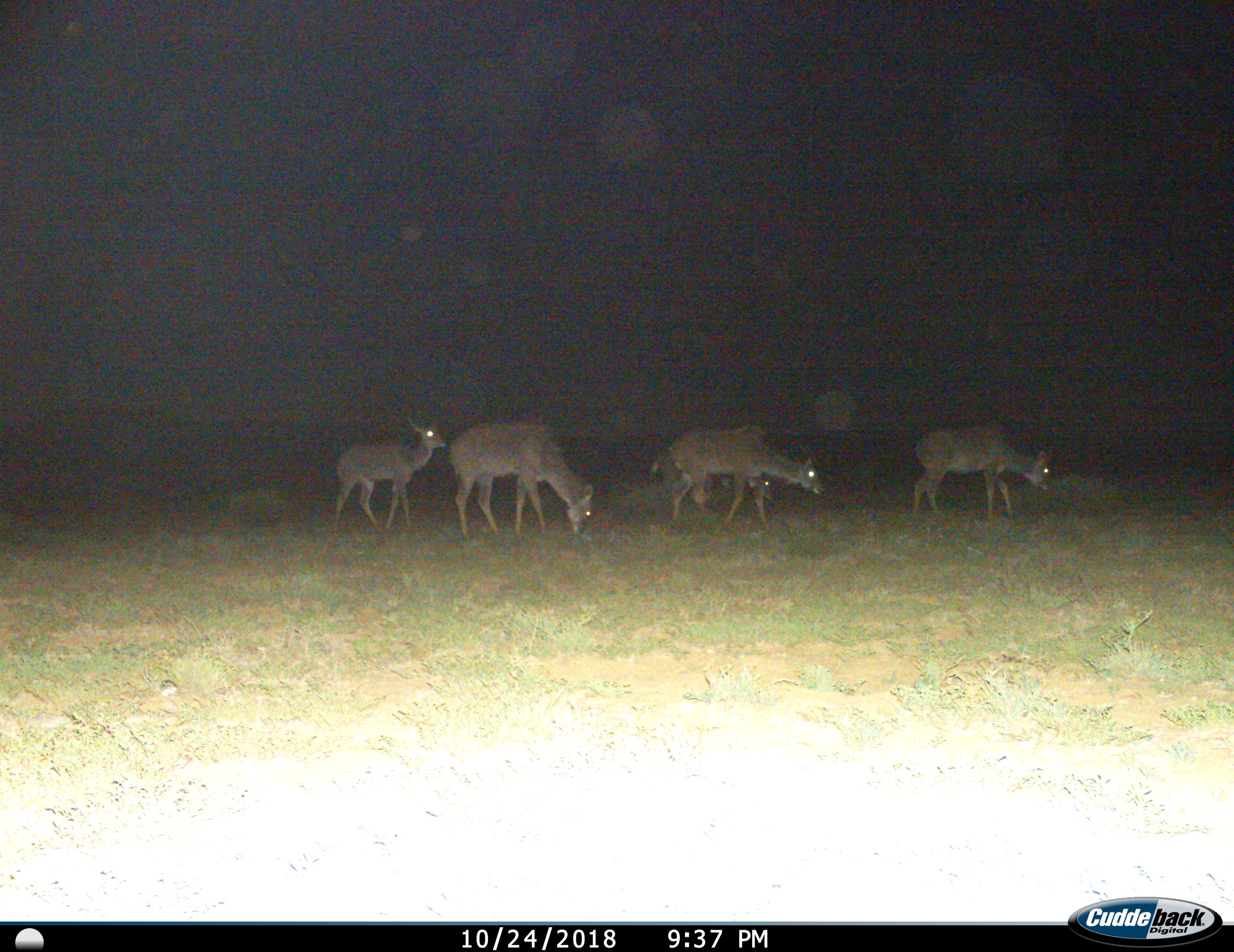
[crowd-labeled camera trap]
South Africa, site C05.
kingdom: Animalia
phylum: Chordata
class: Mammalia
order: Artiodactyla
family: Bovidae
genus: Tragelaphus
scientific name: Tragelaphus strepsiceros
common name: greater kudu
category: kudu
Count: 5.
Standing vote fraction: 20%.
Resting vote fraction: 0%.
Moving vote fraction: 100%.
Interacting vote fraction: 0%.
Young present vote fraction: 80%.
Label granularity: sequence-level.